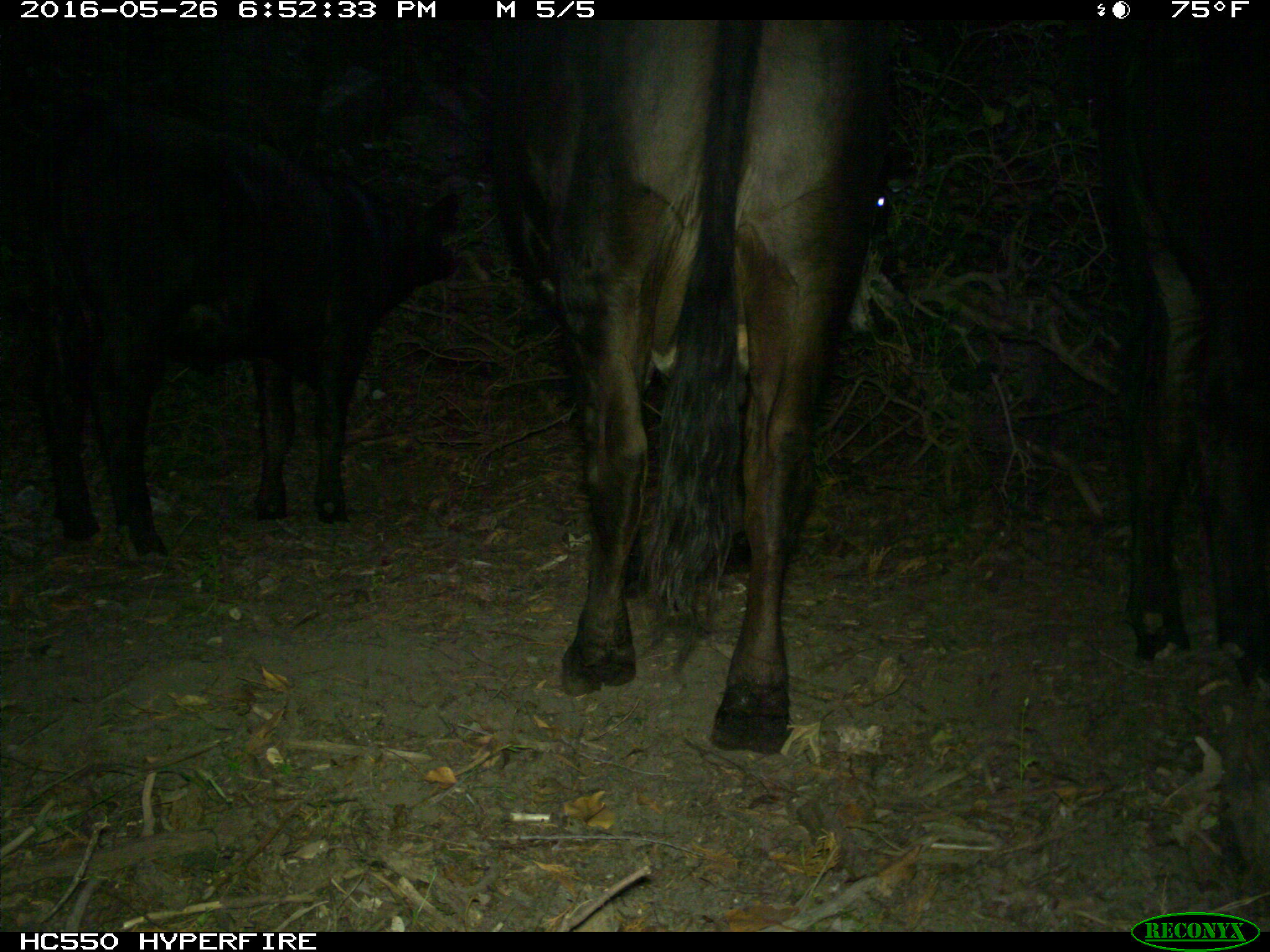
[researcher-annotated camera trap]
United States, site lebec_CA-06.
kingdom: Animalia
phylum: Chordata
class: Mammalia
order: Artiodactyla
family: Bovidae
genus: Bos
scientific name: Bos taurus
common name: domestic cow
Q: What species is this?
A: Bos taurus (domestic cow).